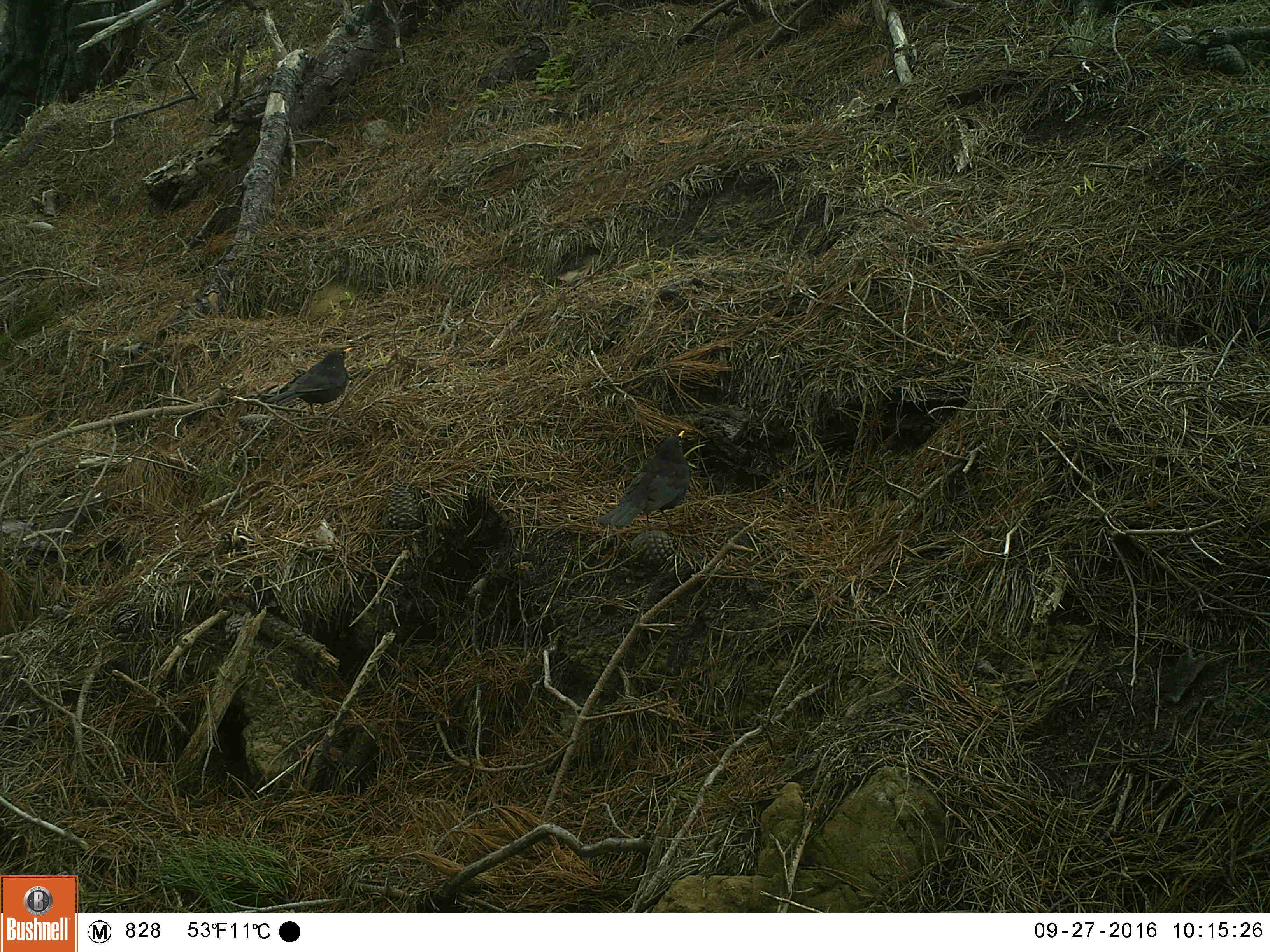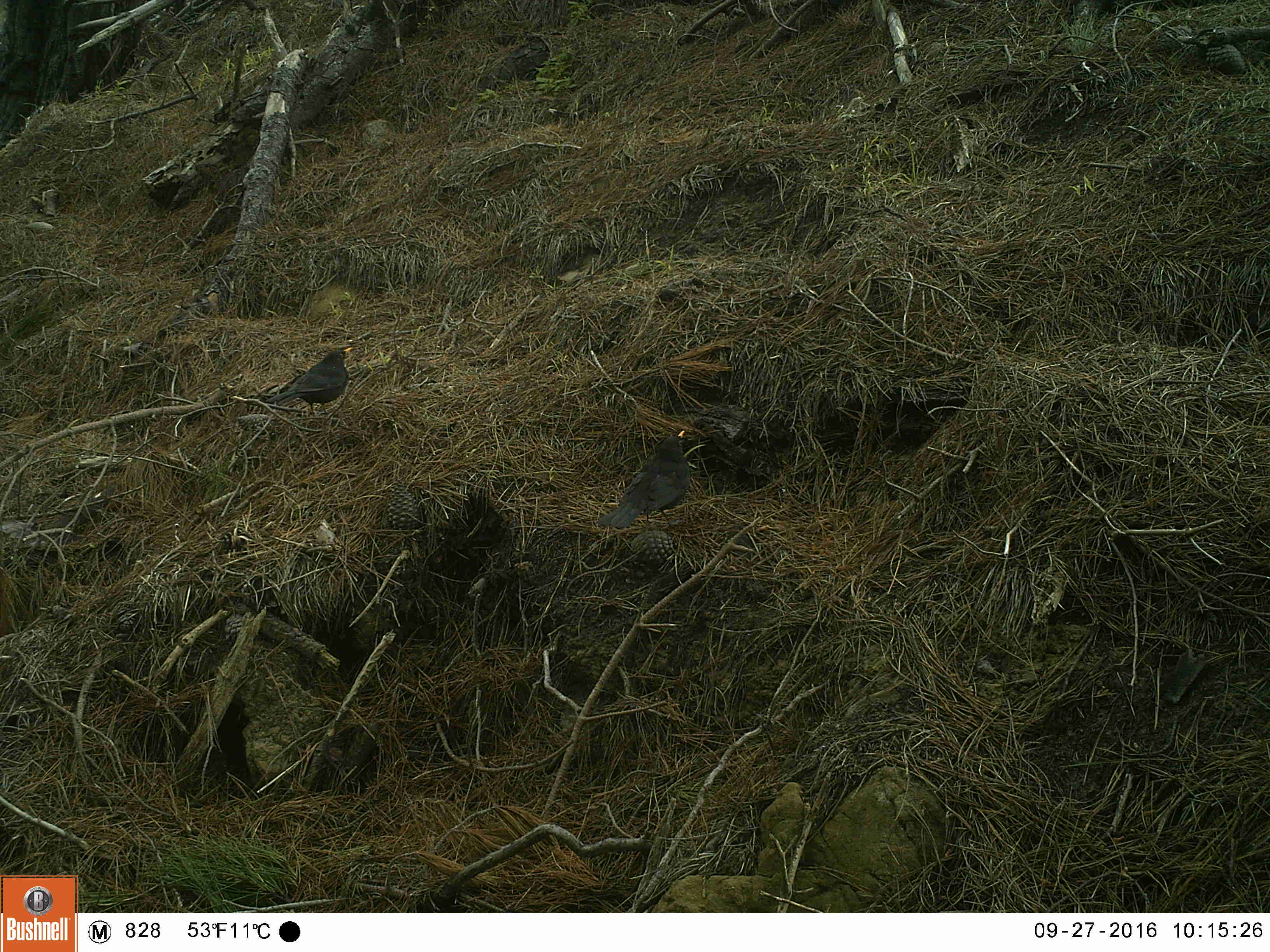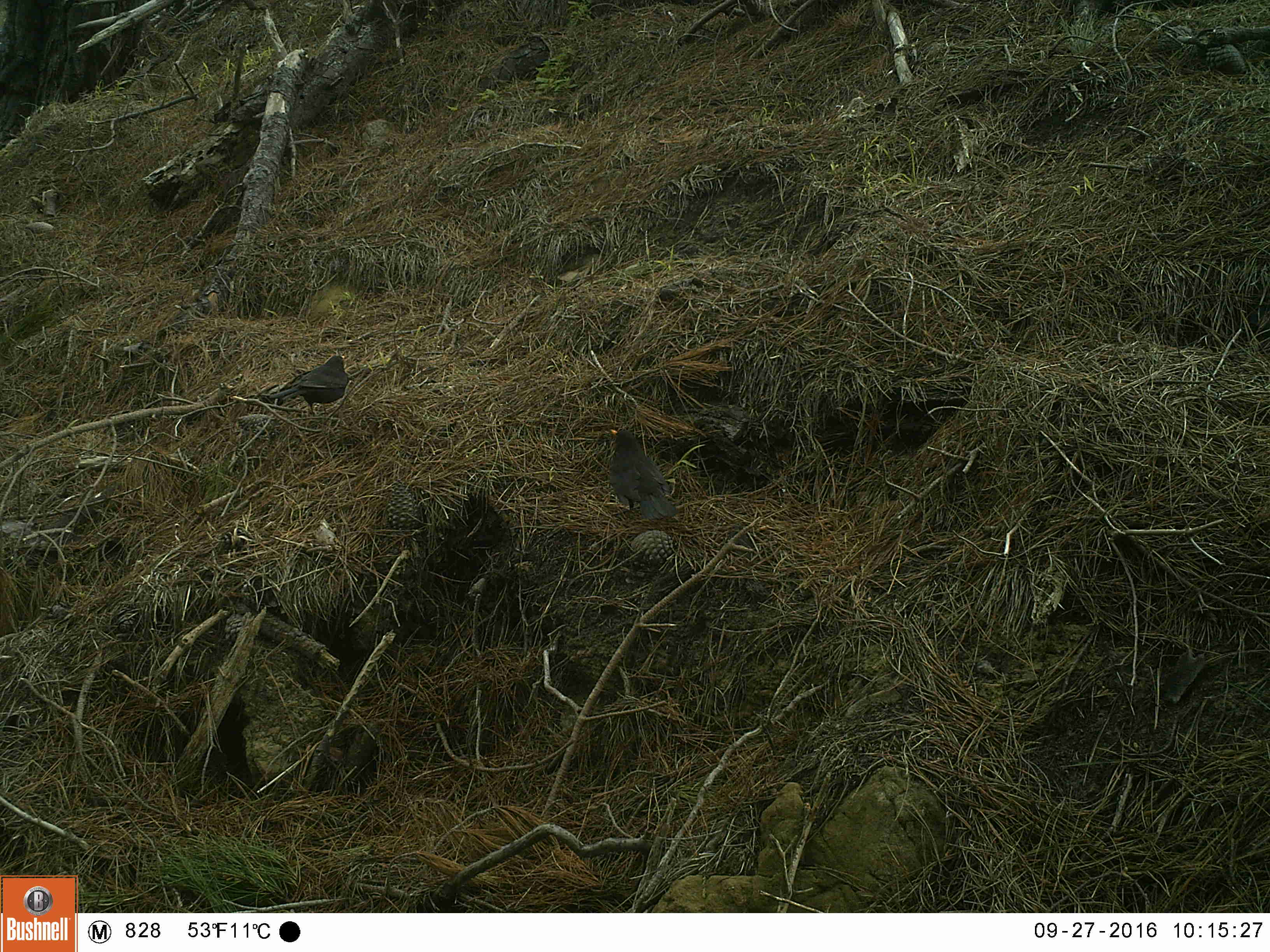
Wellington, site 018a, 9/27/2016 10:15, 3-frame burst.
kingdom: Animalia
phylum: Chordata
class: Aves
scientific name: Aves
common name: bird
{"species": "bird (Aves)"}